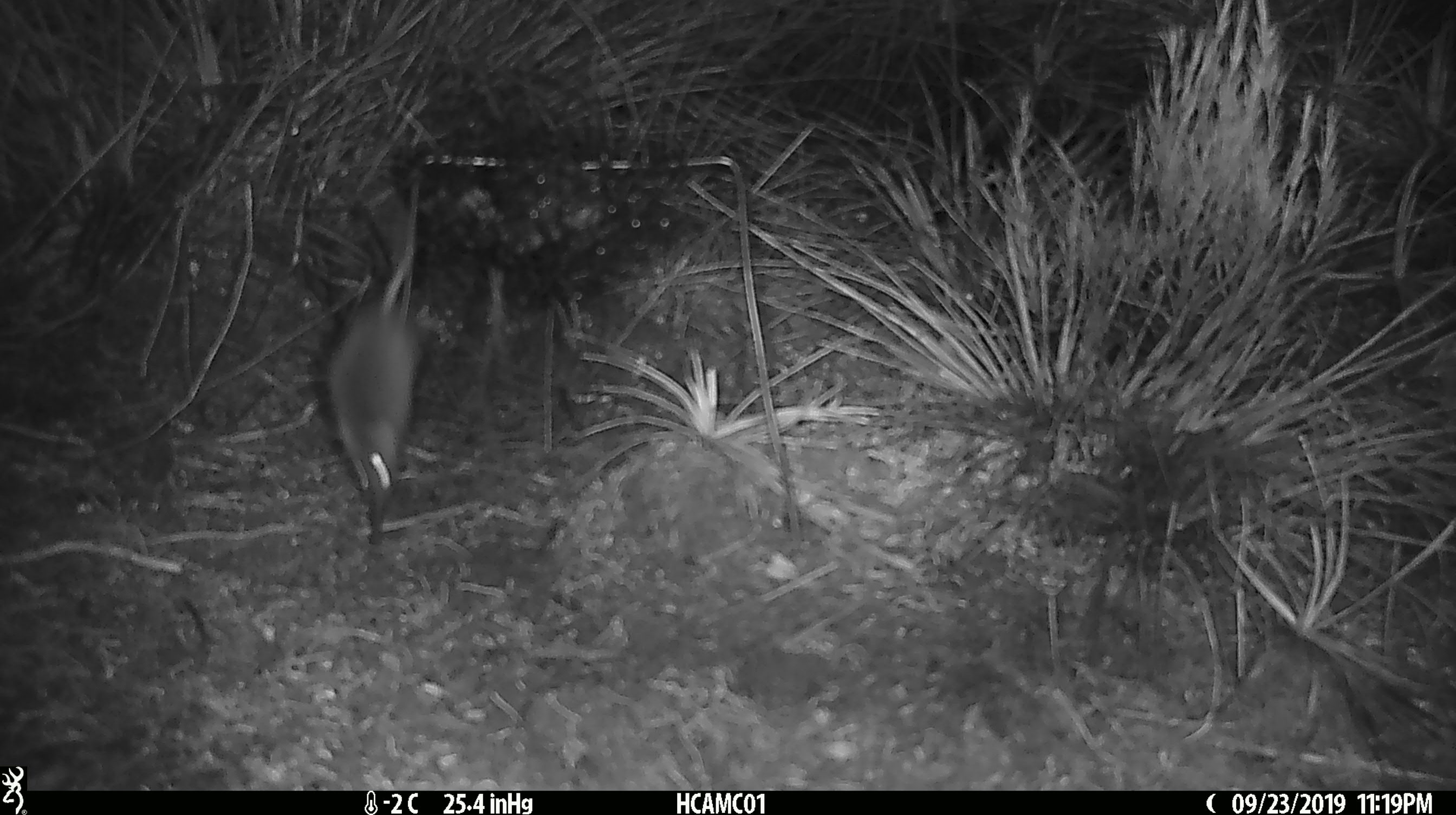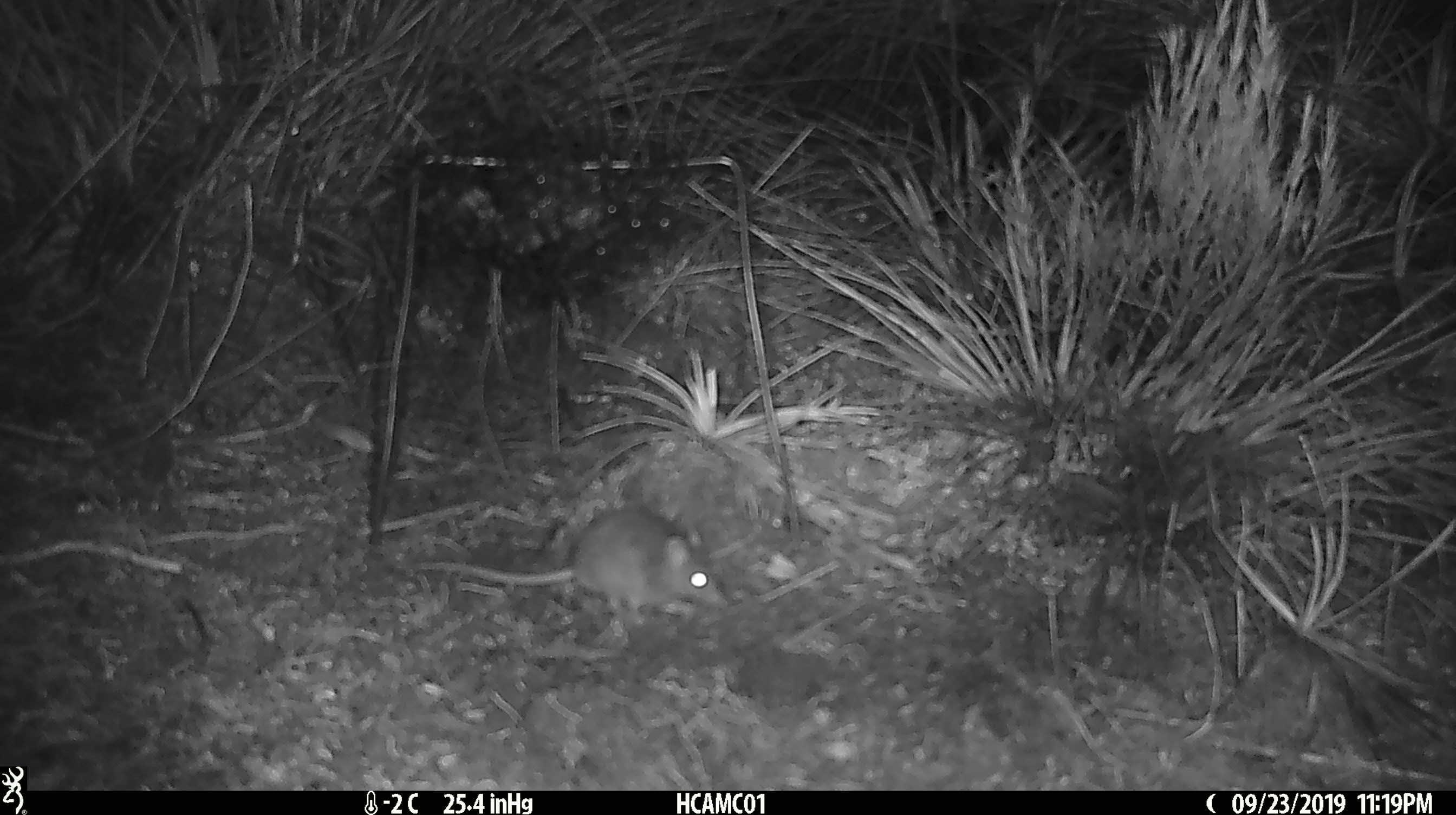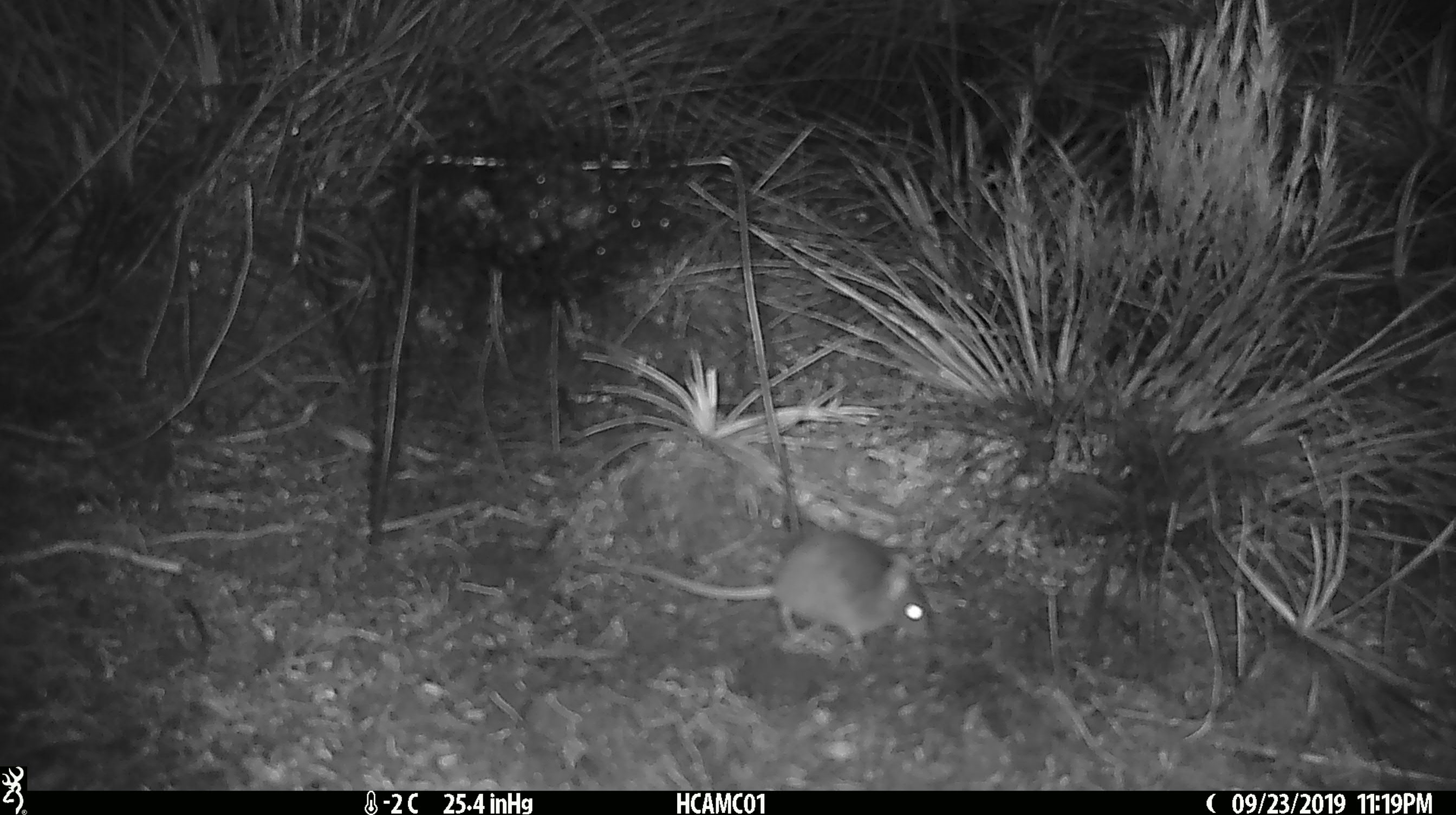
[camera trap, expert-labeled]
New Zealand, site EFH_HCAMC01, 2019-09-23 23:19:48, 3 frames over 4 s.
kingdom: Animalia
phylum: Chordata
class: Mammalia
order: Rodentia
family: Muridae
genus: Mus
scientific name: Mus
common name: mouse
Mouse (Mus).